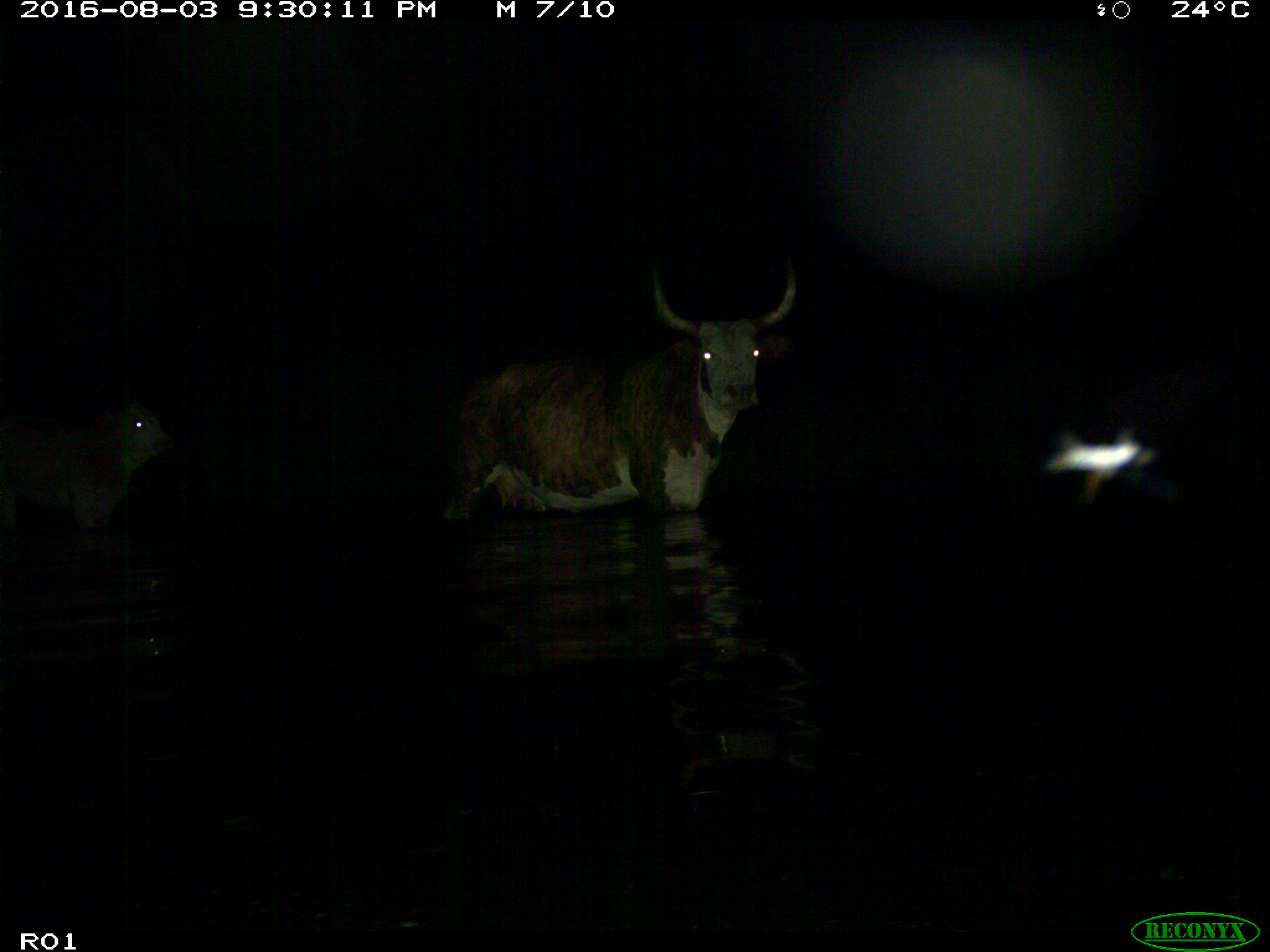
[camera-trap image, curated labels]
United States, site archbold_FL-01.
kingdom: Animalia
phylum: Chordata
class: Mammalia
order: Artiodactyla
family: Bovidae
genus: Bos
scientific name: Bos taurus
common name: domestic cow